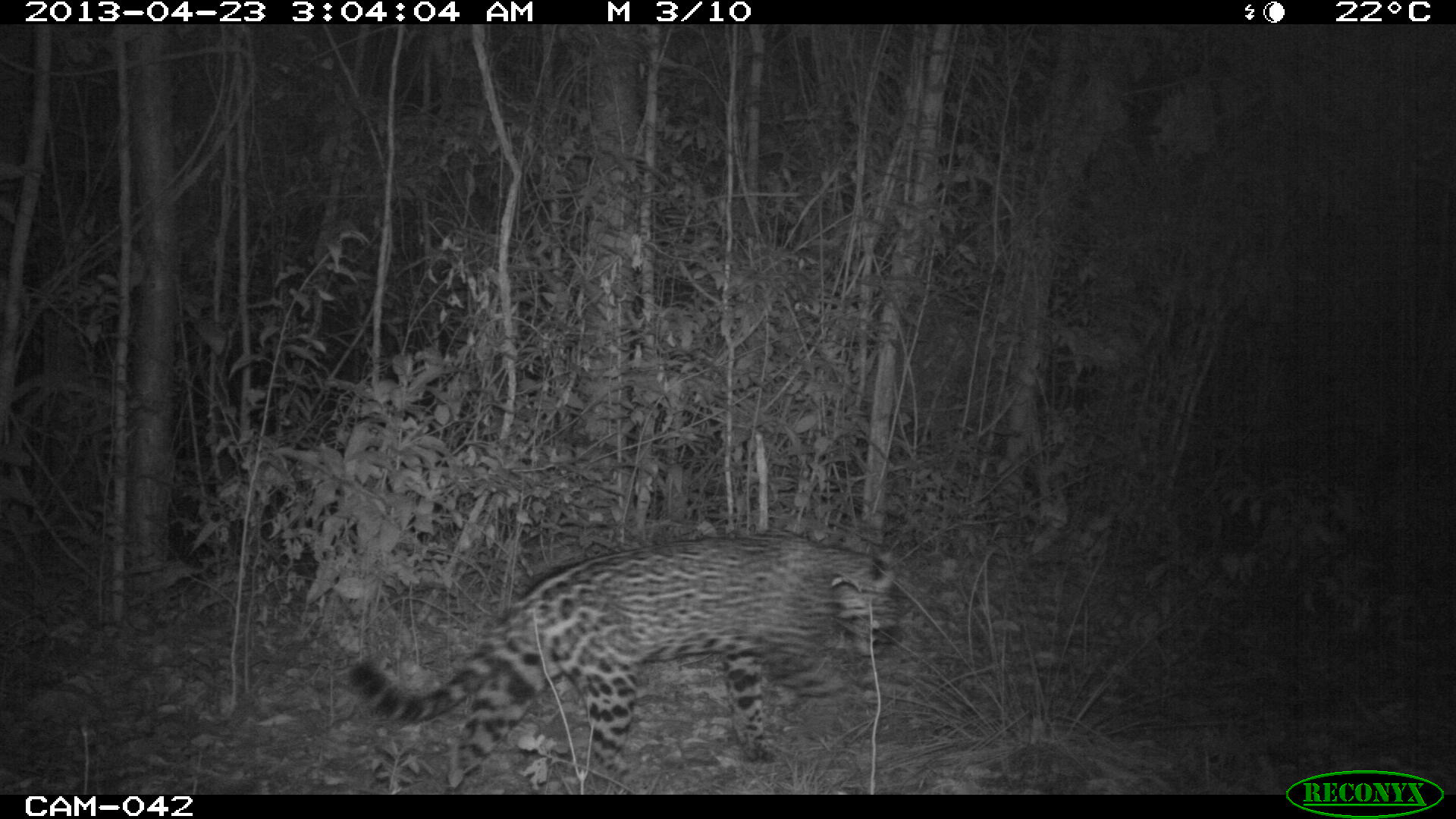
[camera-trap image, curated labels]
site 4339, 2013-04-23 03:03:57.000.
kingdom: Animalia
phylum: Chordata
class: Mammalia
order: Carnivora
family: Felidae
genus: Panthera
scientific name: Panthera onca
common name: jaguar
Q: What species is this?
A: Panthera onca (jaguar).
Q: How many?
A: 1.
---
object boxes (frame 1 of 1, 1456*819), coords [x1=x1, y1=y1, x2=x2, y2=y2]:
panthera onca: [x1=344, y1=531, x2=898, y2=782]